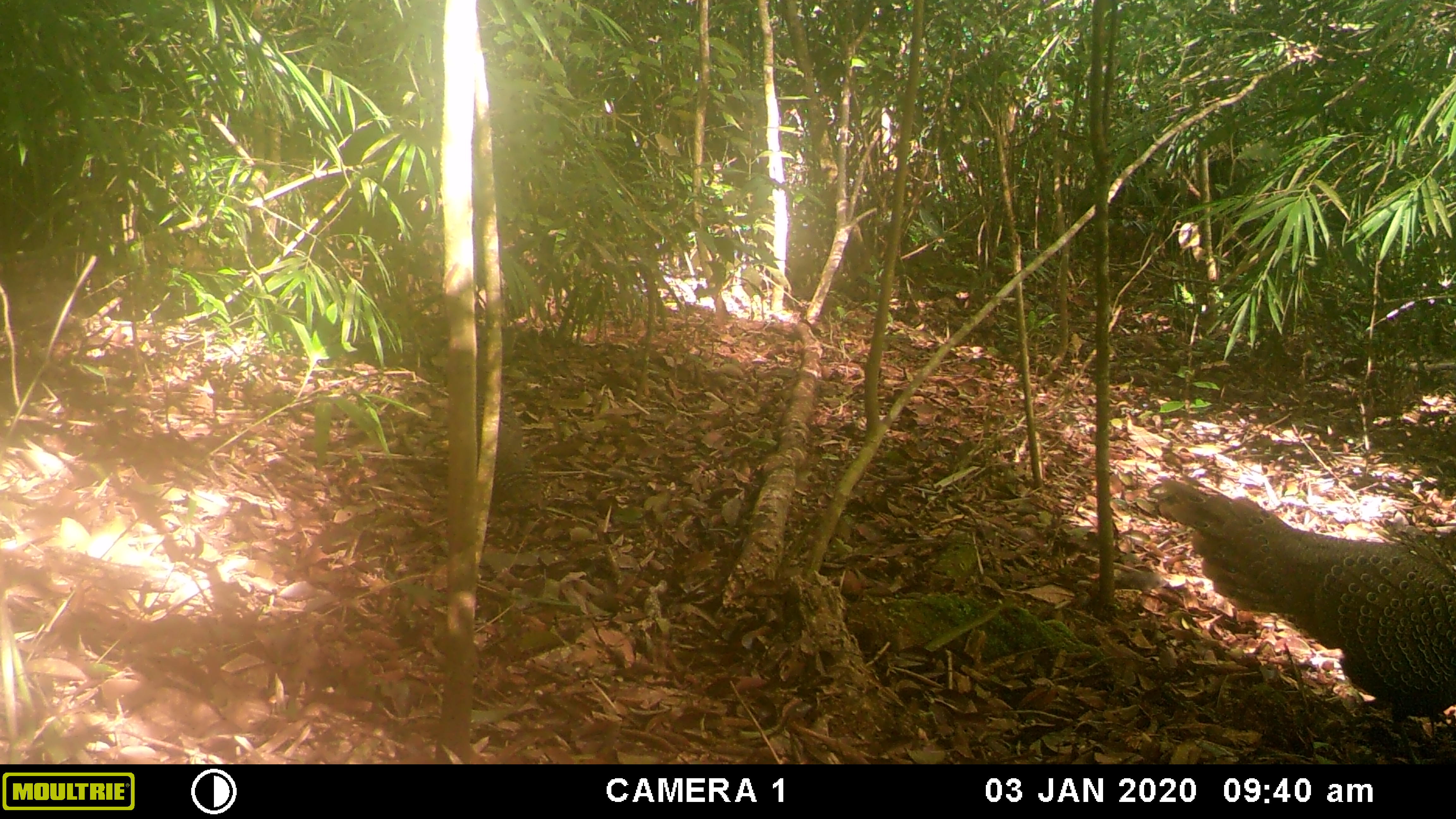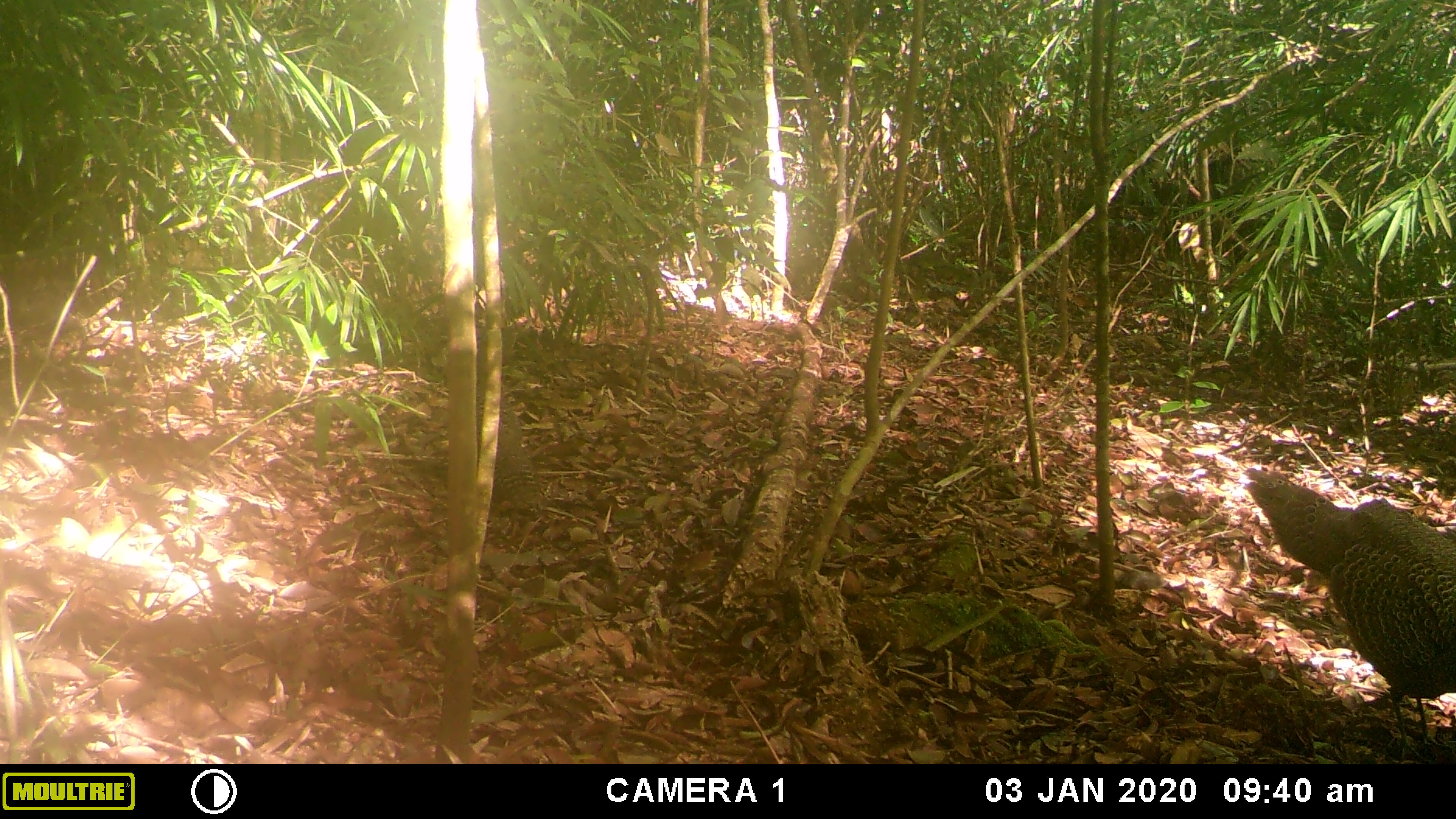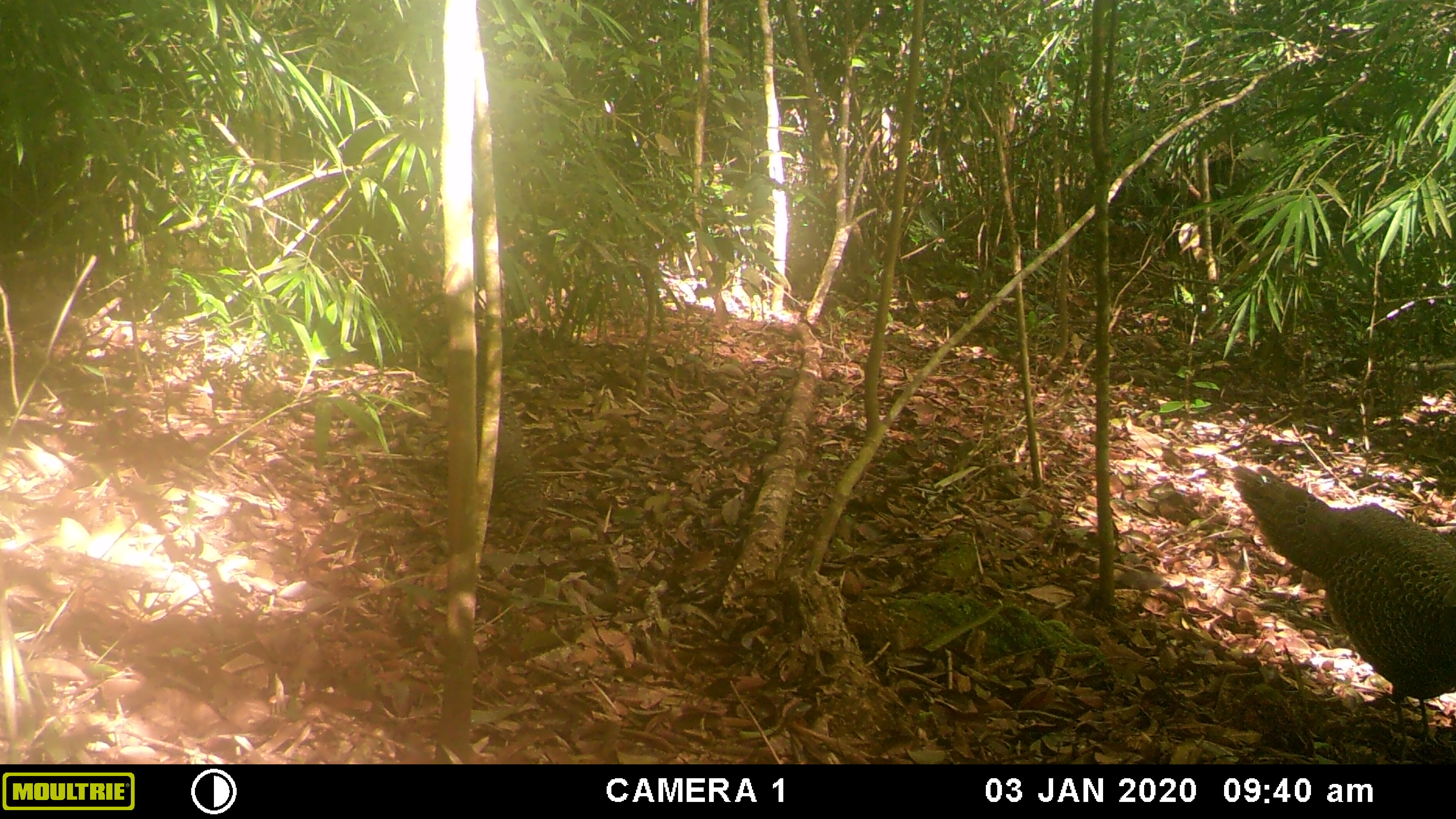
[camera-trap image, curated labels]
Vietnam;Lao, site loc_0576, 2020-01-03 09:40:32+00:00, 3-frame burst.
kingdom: Animalia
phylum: Chordata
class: Aves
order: Galliformes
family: Phasianidae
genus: Polyplectron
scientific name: Polyplectron bicalcaratum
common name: gray peacock-pheasant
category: grey peacock pheasant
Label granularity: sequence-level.